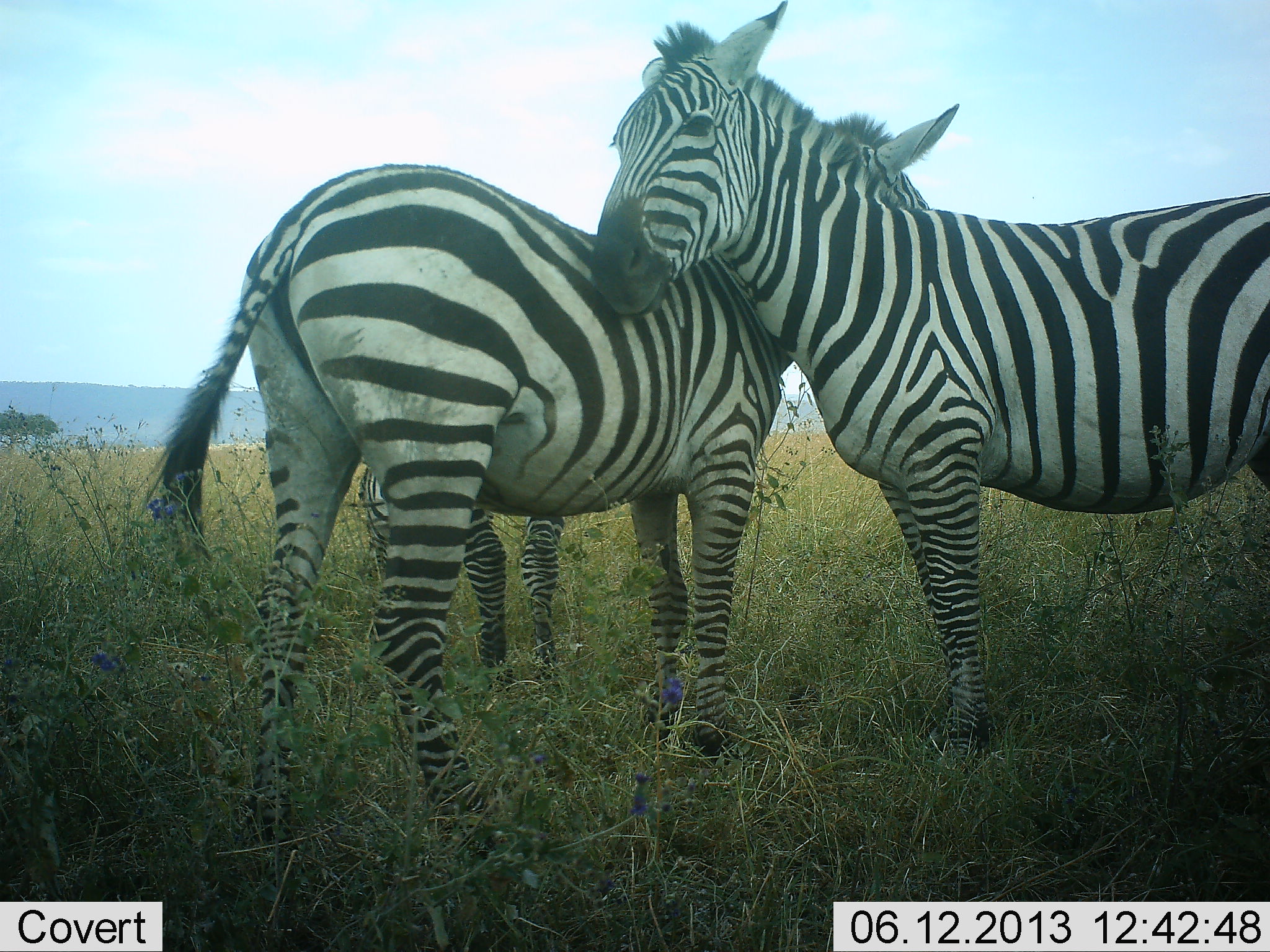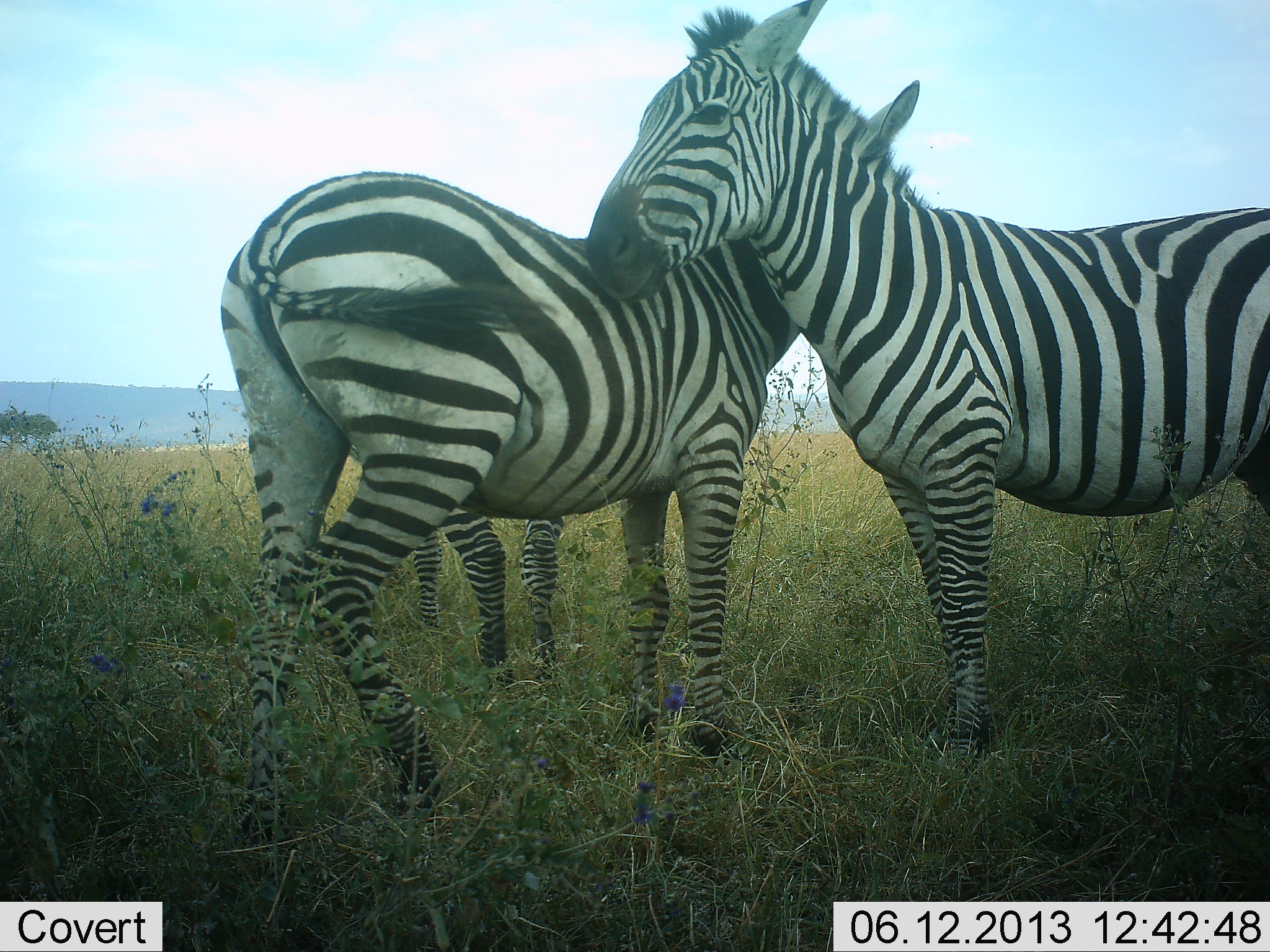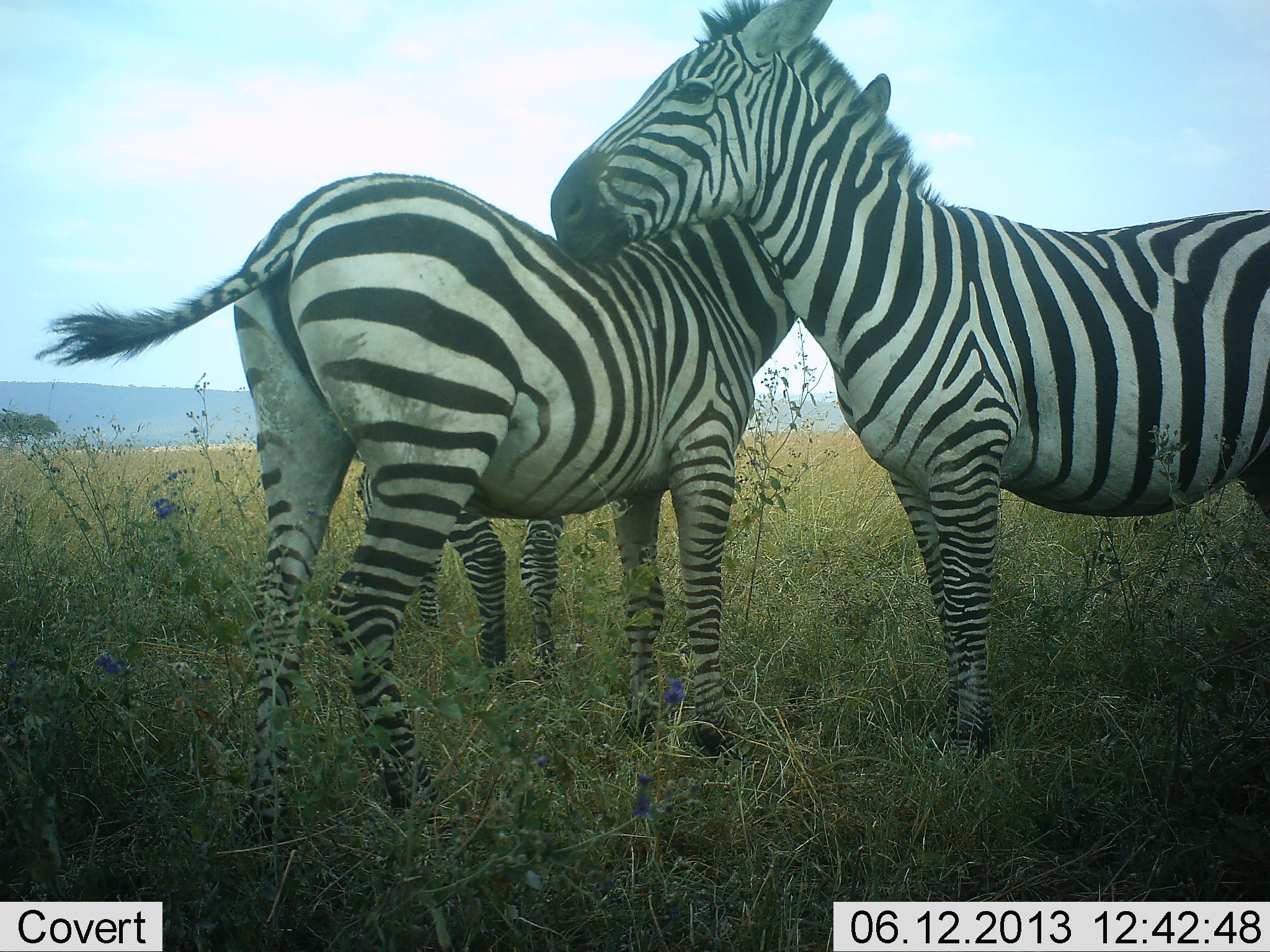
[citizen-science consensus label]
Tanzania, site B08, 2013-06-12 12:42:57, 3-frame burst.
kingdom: Animalia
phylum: Chordata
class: Mammalia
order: Perissodactyla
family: Equidae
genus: Equus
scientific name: Equus quagga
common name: plains zebra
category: zebra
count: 3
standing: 71%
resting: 2%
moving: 0%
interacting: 83%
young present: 2%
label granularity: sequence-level